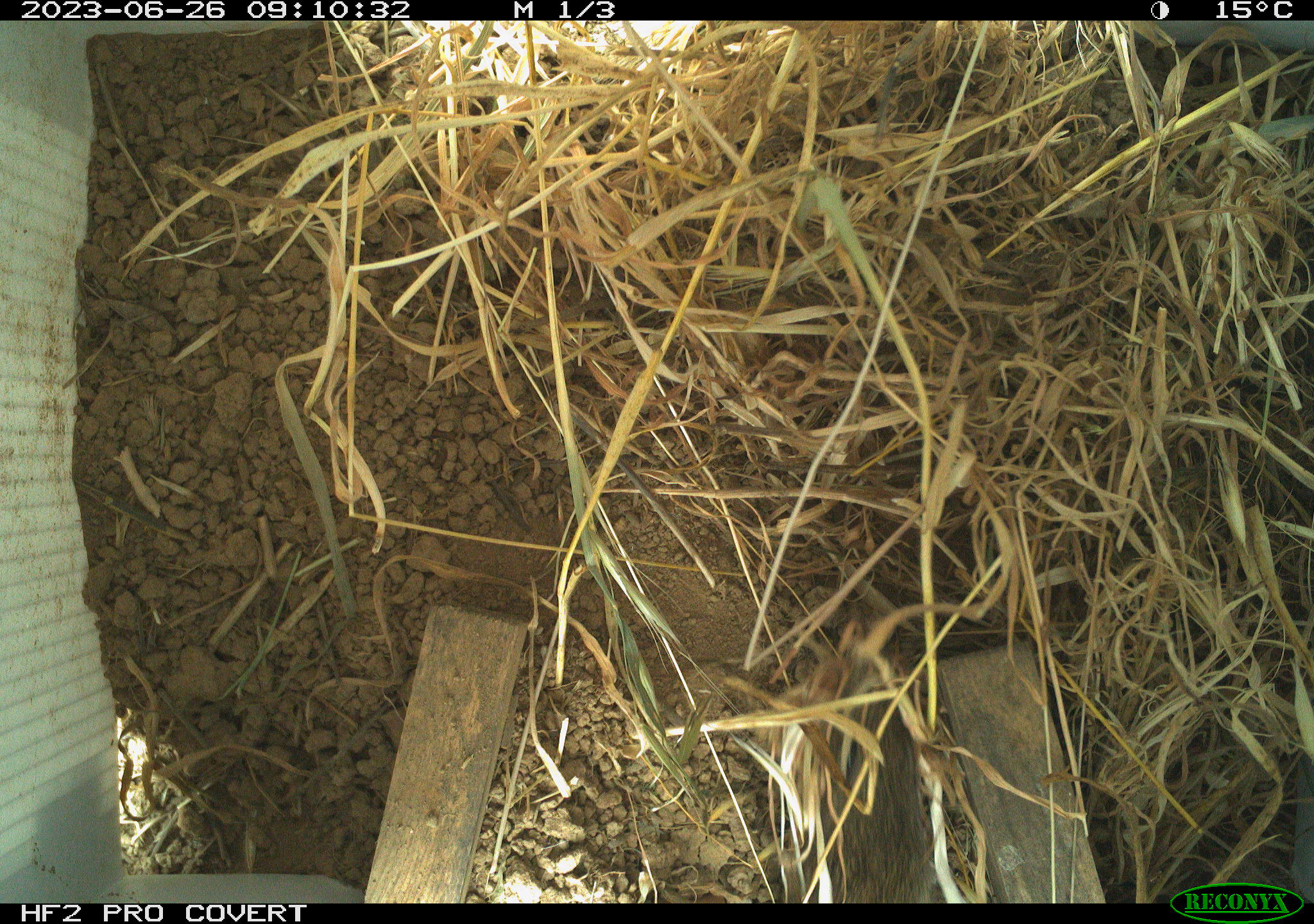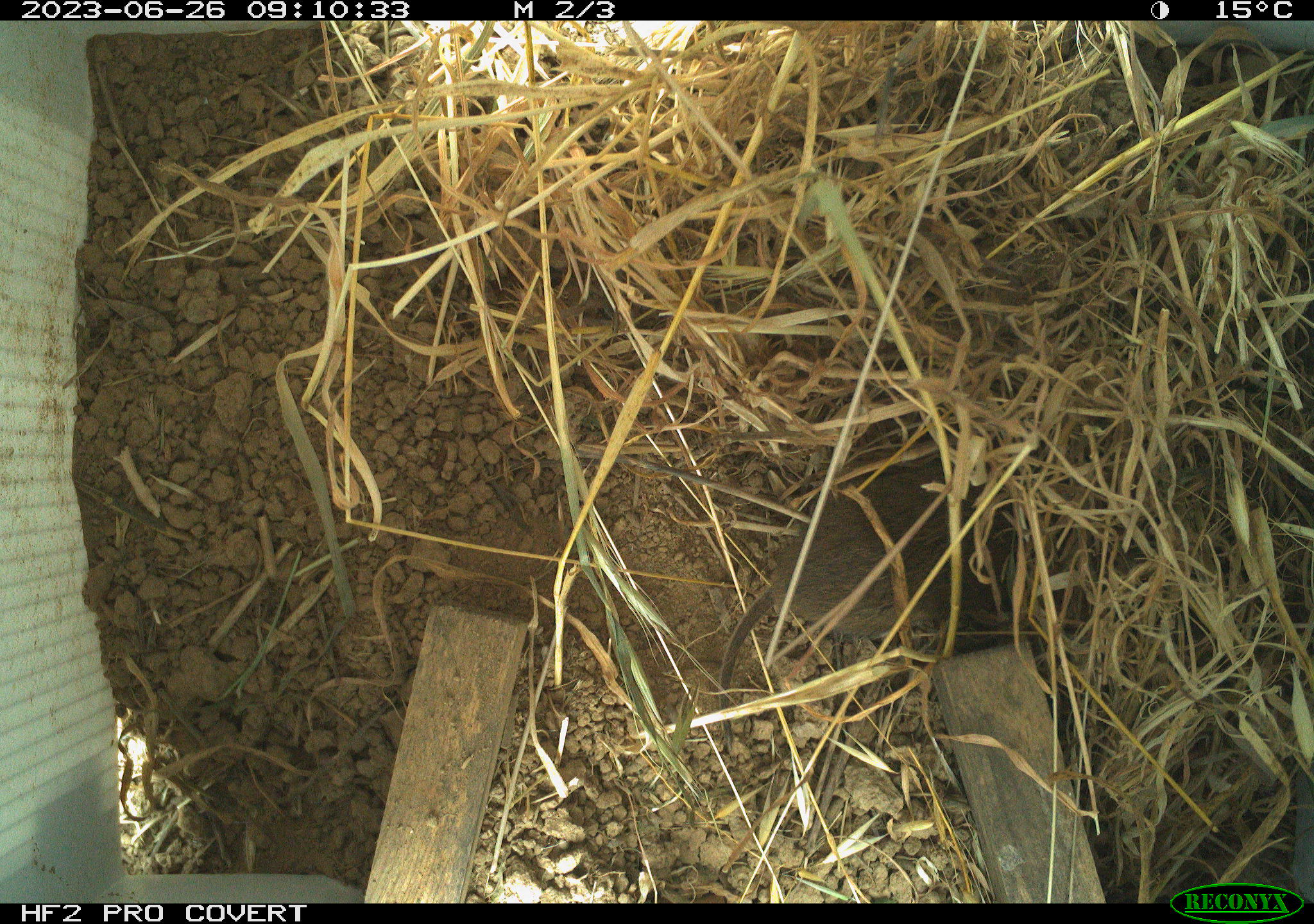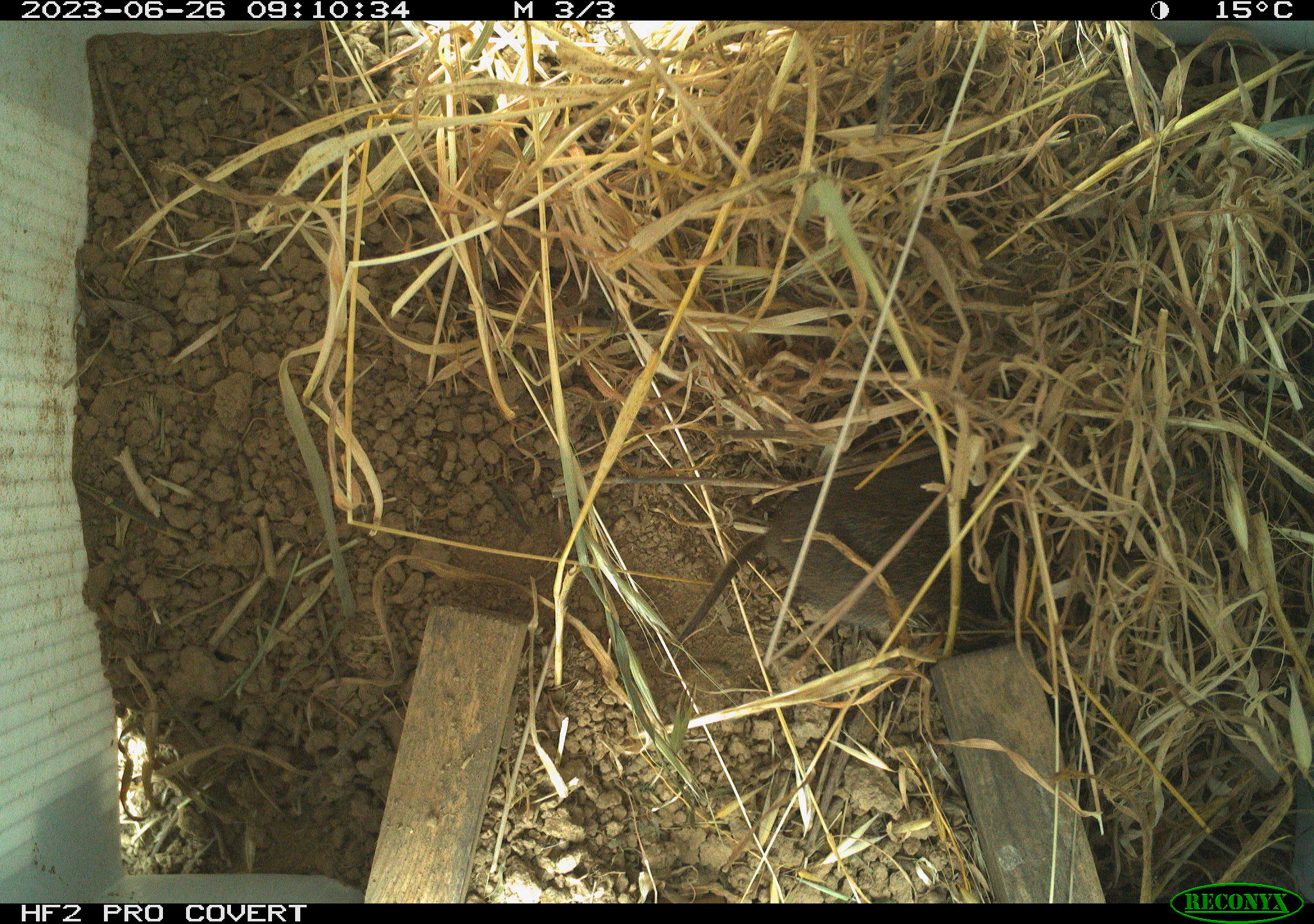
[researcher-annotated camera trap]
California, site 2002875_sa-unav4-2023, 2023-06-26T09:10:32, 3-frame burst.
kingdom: Animalia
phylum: Chordata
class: Mammalia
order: Rodentia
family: Cricetidae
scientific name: Arvicolinae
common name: voles, lemmings, and muskrats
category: arvicolinae subfamily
Arvicolinae subfamily (voles, lemmings, and muskrats) (Arvicolinae).